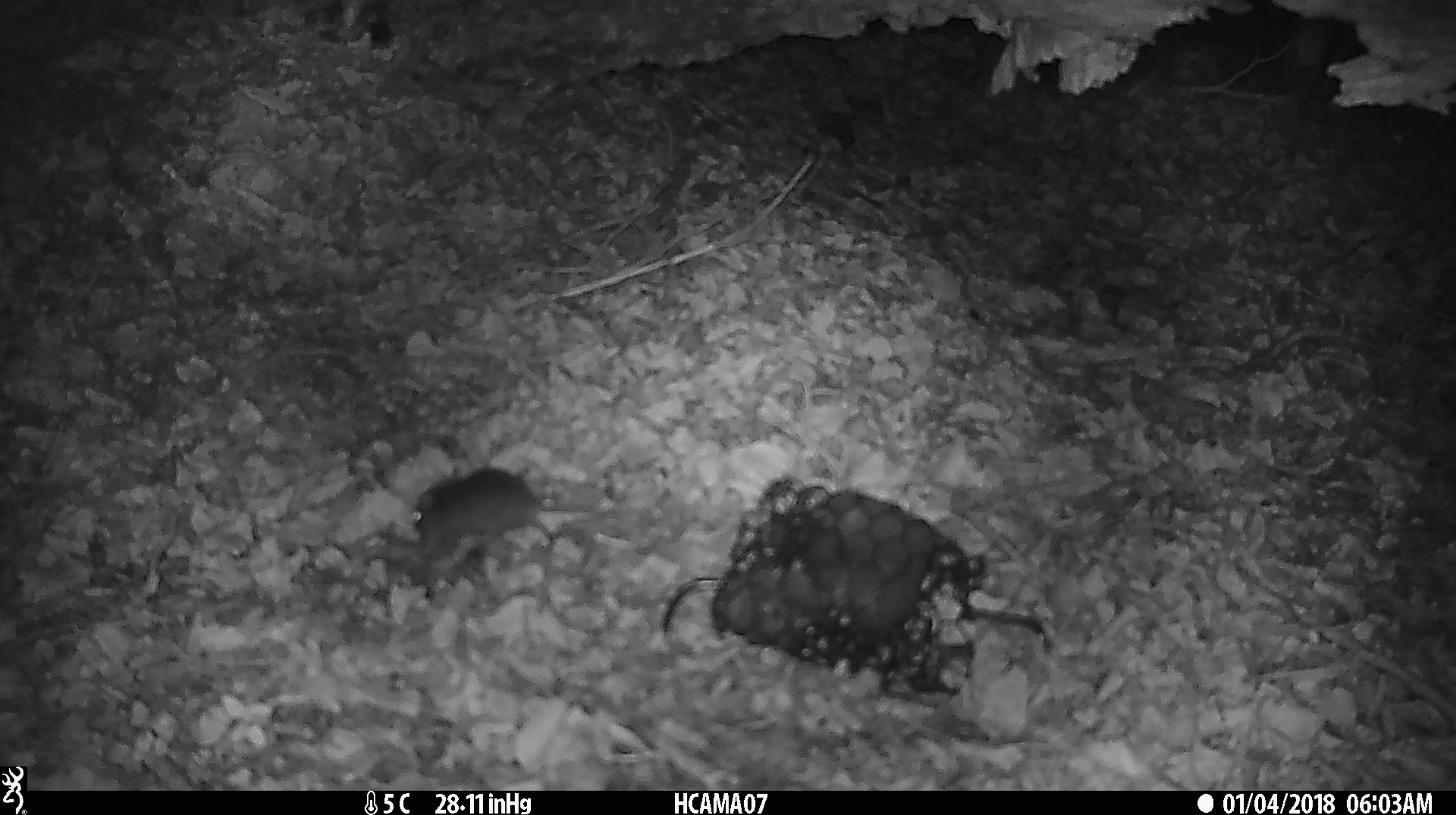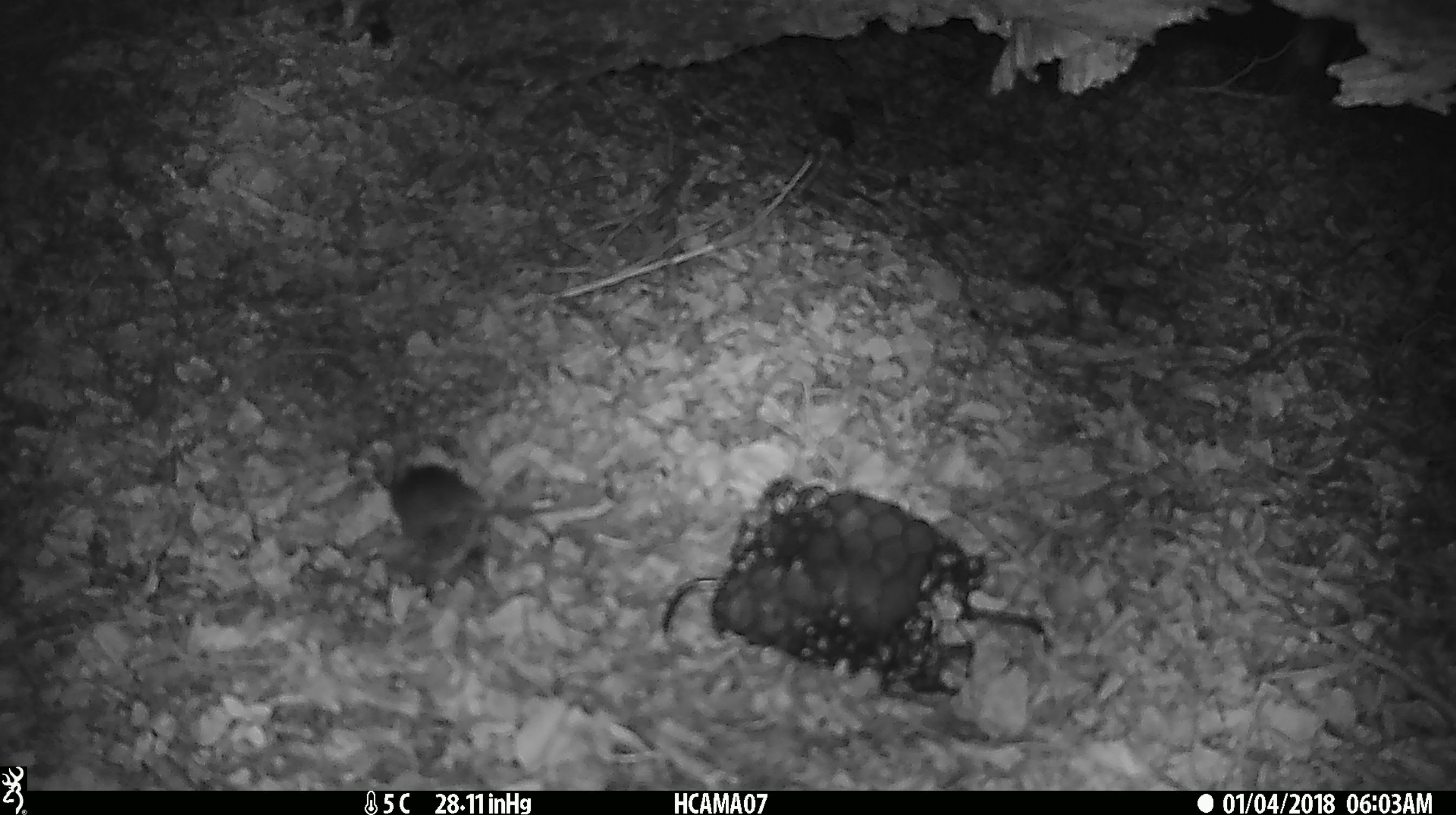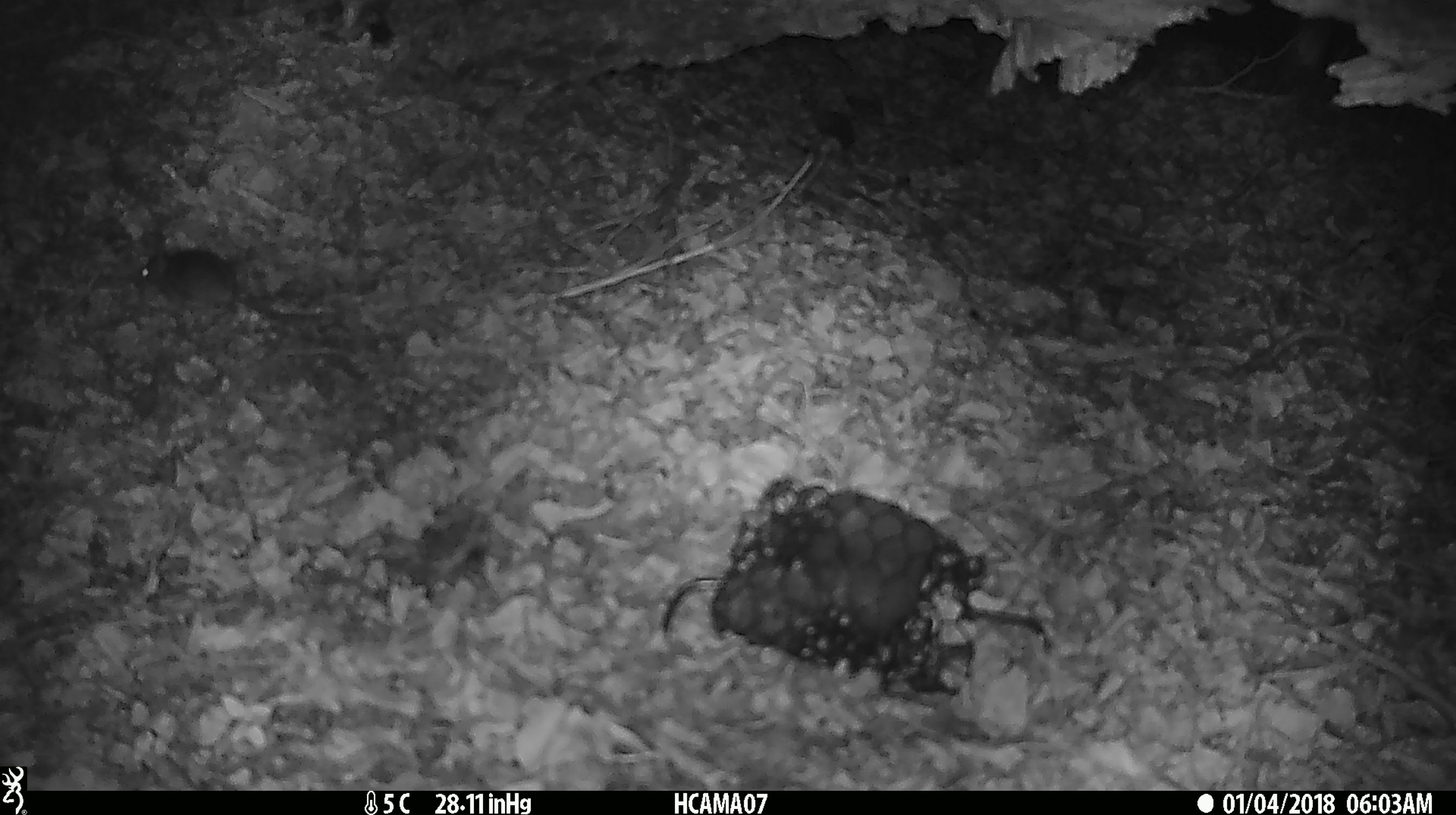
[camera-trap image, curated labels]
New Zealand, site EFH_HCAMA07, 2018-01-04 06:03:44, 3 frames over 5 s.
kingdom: Animalia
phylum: Chordata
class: Mammalia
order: Rodentia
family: Muridae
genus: Mus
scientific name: Mus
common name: mouse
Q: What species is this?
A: Mouse (Mus).